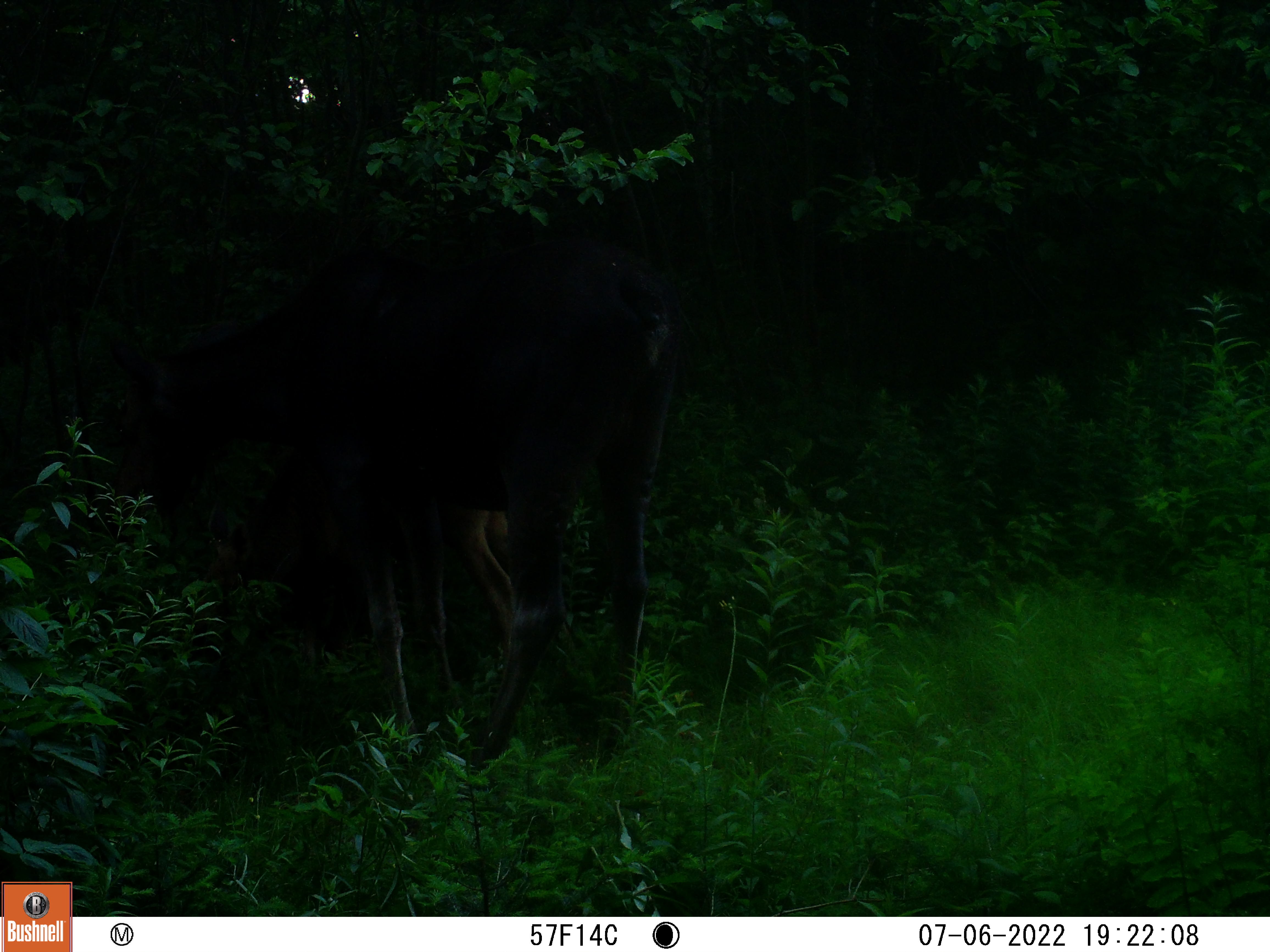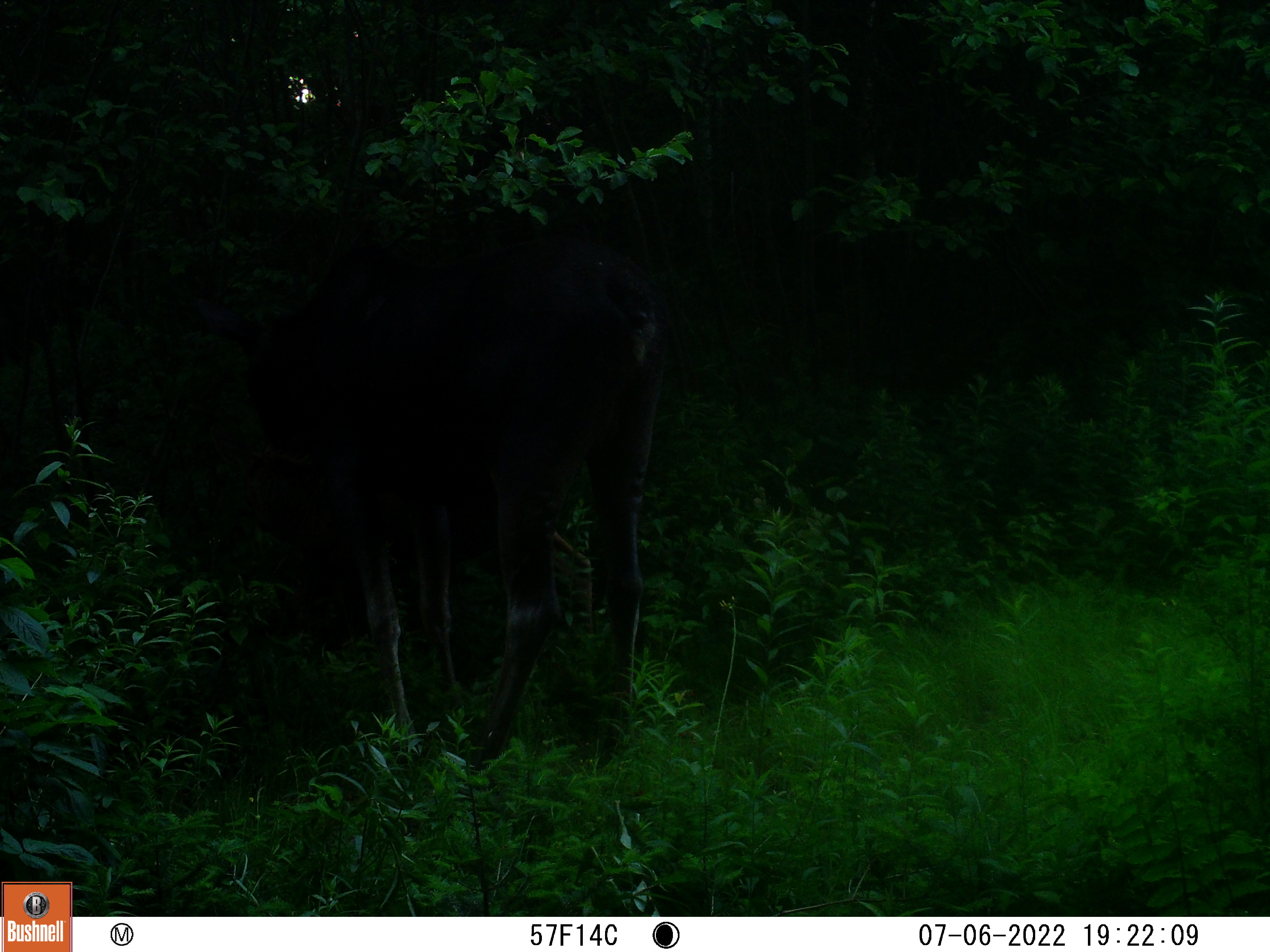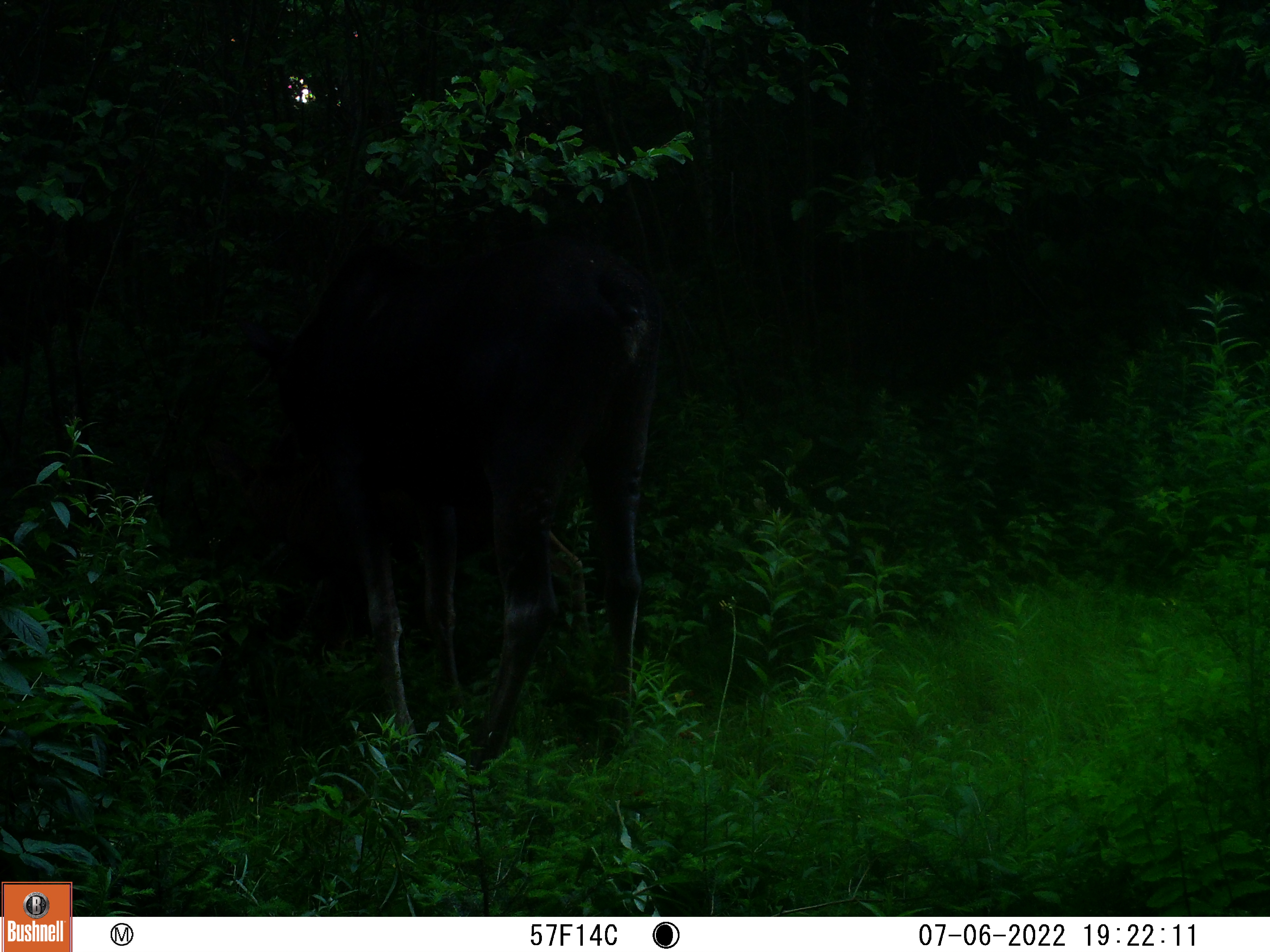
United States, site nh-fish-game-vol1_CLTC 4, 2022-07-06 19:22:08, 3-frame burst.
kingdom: Animalia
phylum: Chordata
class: Mammalia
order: Artiodactyla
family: Cervidae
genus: Alces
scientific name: Alces alces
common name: moose